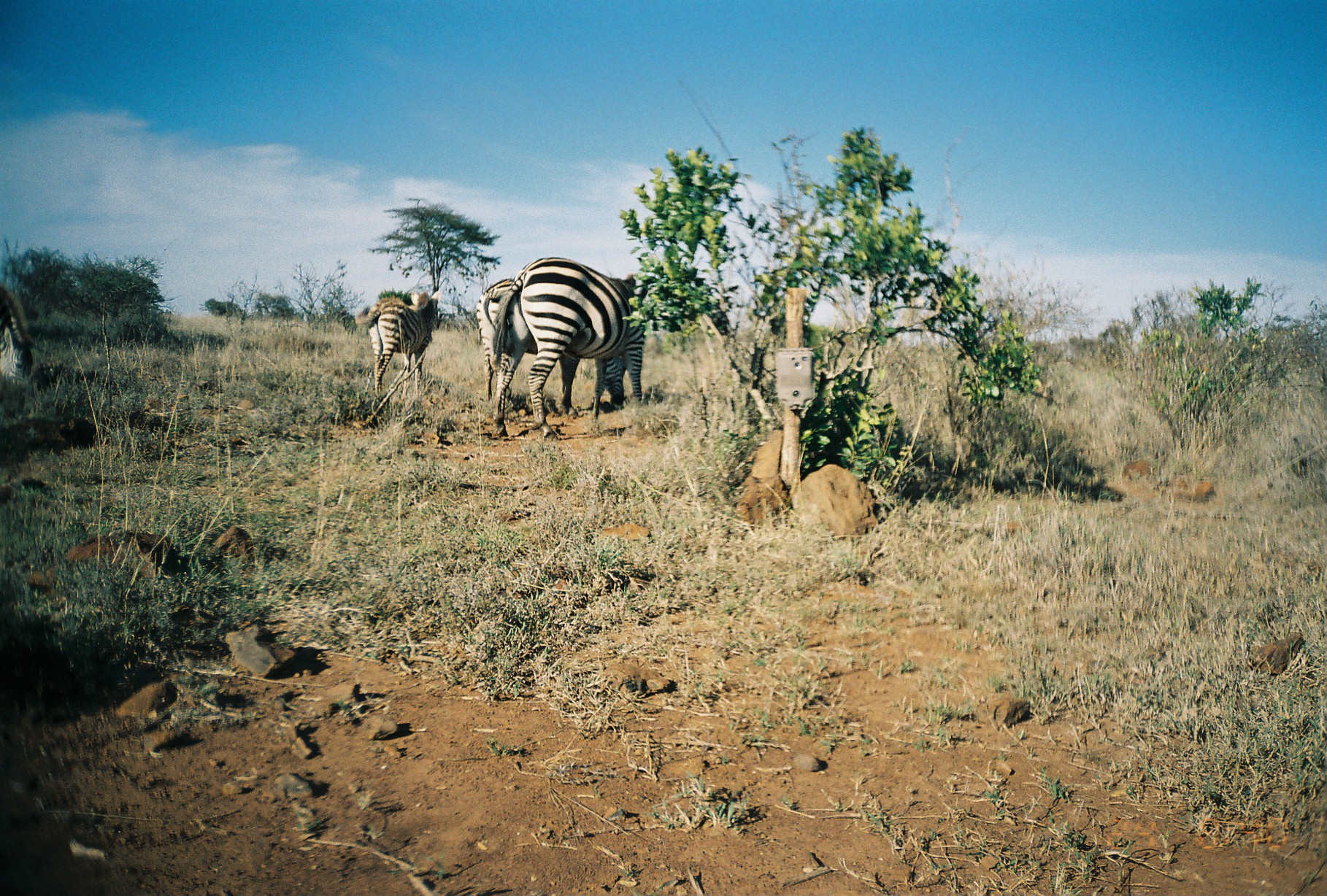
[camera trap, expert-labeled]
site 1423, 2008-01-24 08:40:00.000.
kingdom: Animalia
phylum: Chordata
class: Mammalia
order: Perissodactyla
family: Equidae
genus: Equus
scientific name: Equus quagga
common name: plains zebra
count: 4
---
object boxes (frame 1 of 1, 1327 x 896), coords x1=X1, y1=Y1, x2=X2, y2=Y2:
equus quagga: x1=487, y1=254, x2=650, y2=440; x1=475, y1=275, x2=628, y2=417; x1=353, y1=288, x2=441, y2=396; x1=0, y1=275, x2=42, y2=422